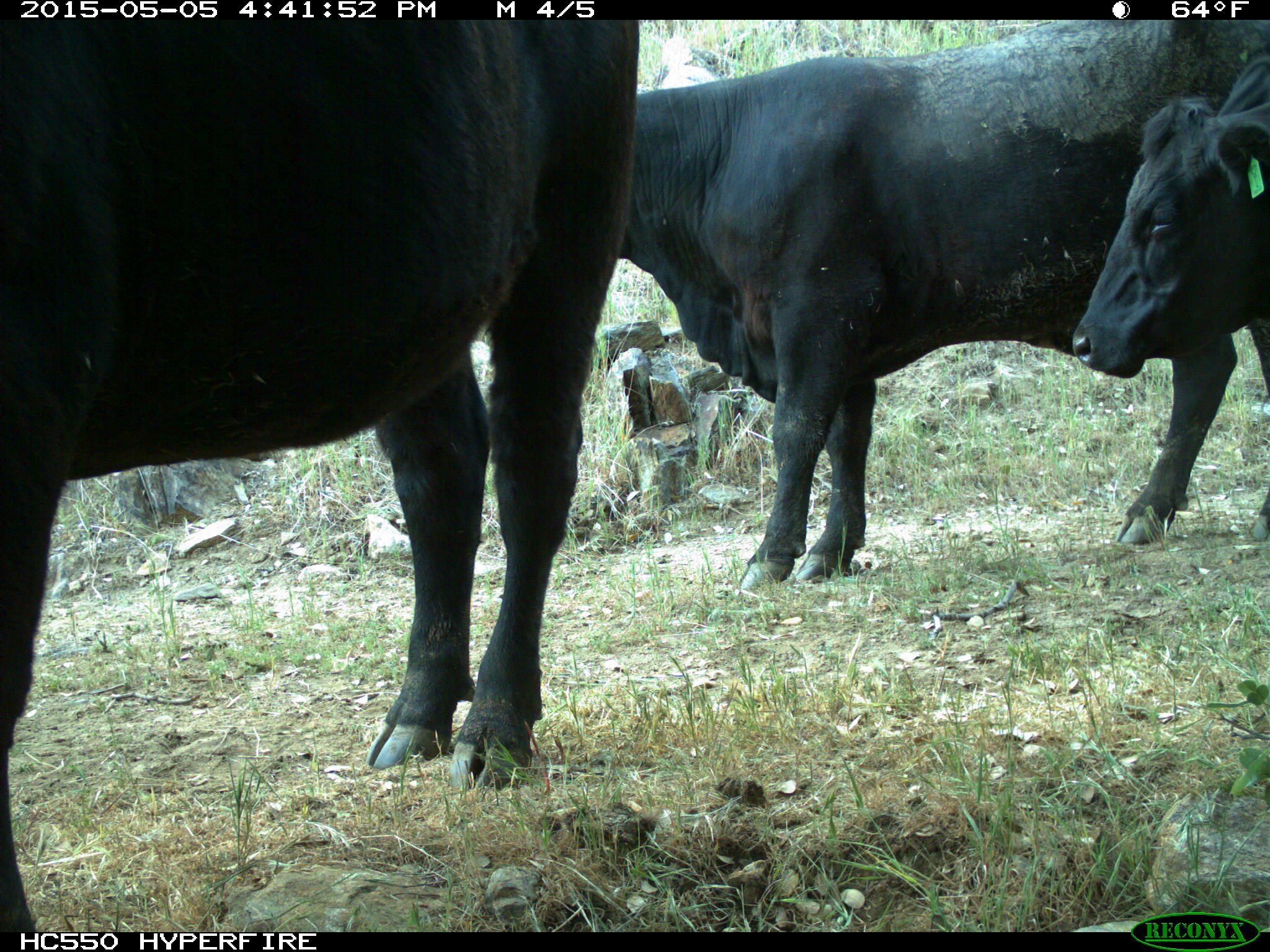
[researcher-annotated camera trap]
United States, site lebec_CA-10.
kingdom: Animalia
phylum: Chordata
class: Mammalia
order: Artiodactyla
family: Bovidae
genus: Bos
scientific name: Bos taurus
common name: domestic cow